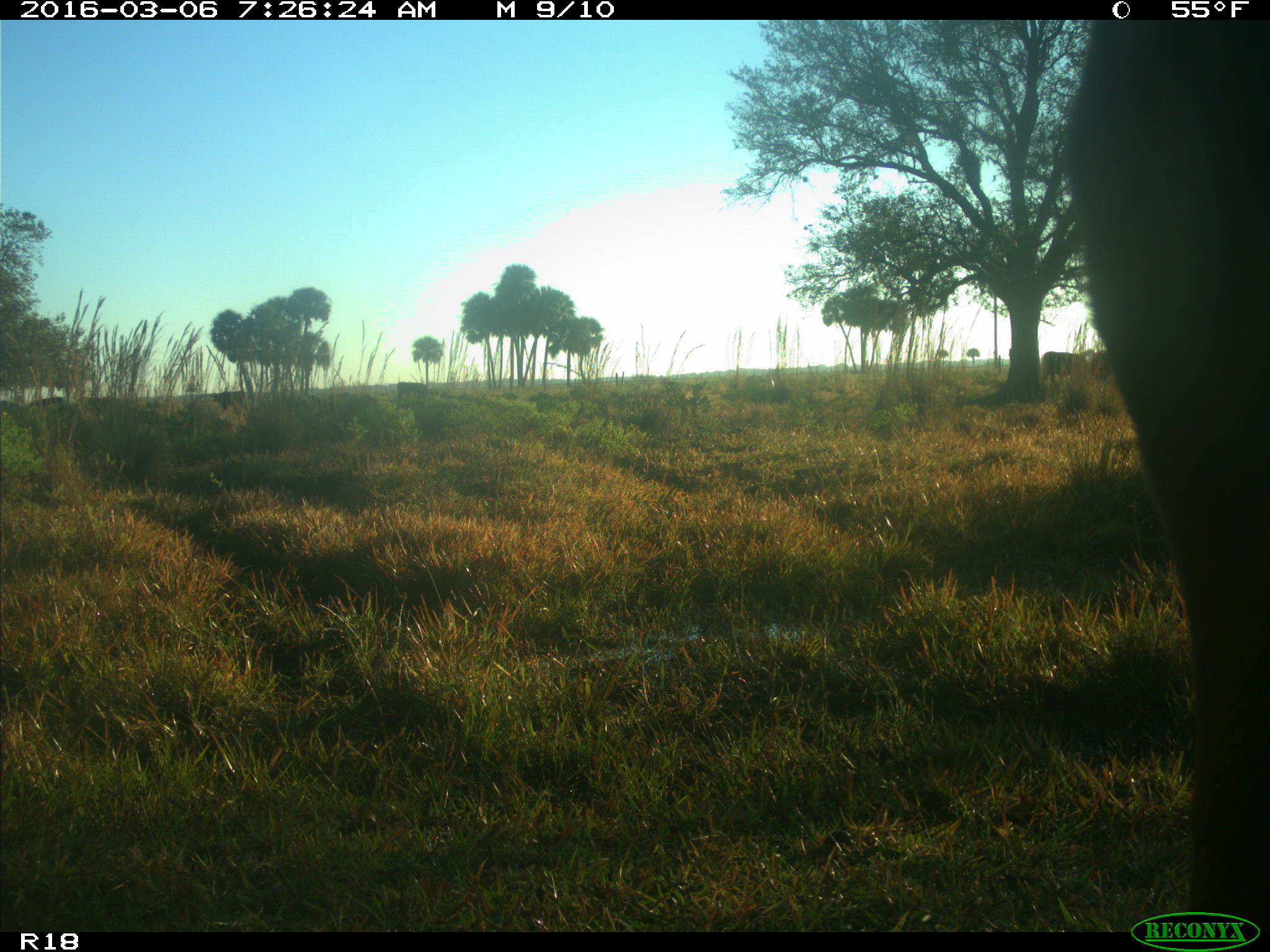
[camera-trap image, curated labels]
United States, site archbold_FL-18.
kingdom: Animalia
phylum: Chordata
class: Mammalia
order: Artiodactyla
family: Bovidae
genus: Bos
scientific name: Bos taurus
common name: domestic cow